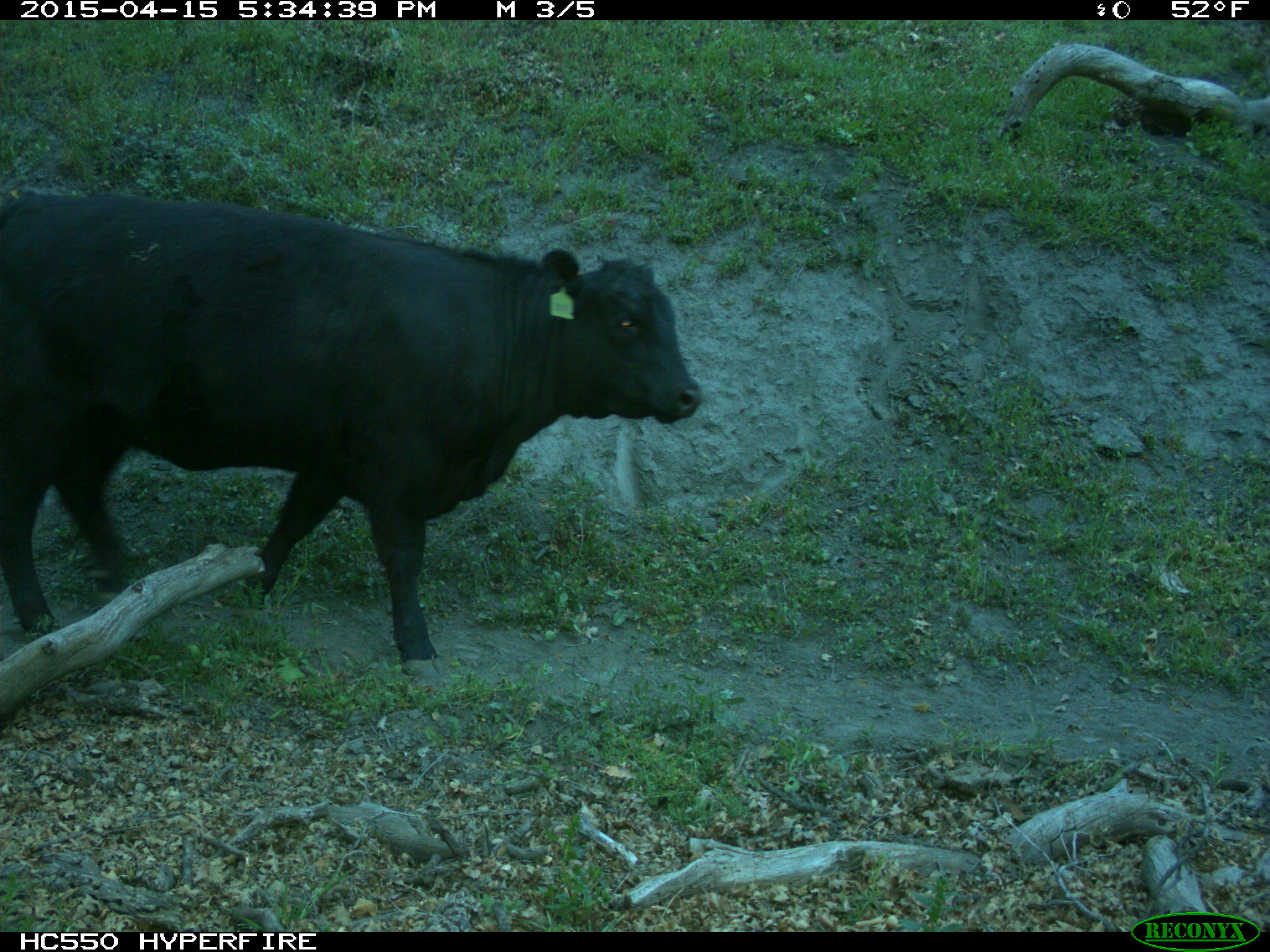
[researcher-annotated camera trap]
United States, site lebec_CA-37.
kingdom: Animalia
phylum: Chordata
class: Mammalia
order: Artiodactyla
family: Bovidae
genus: Bos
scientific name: Bos taurus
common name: domestic cow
Bos taurus (domestic cow).